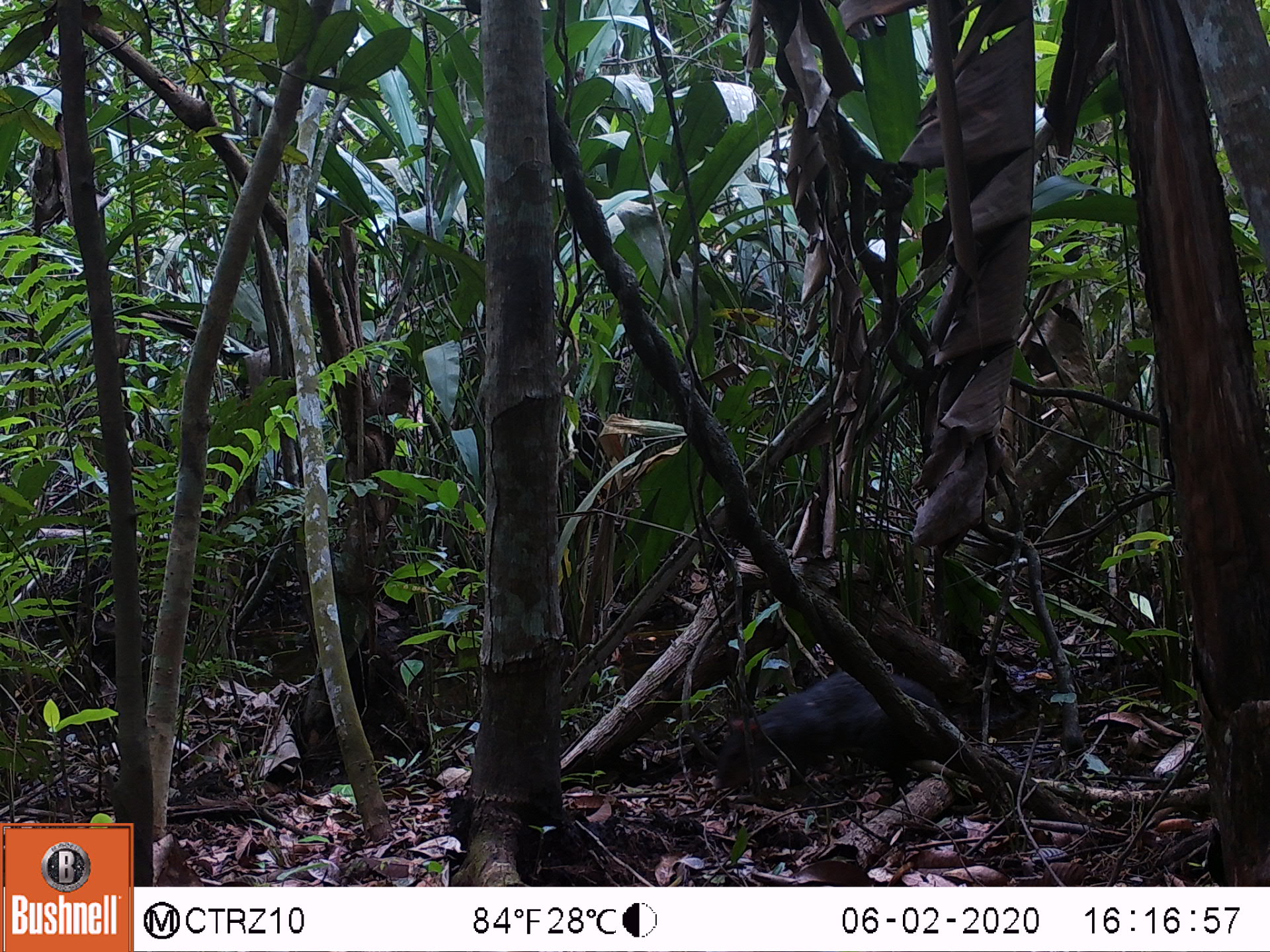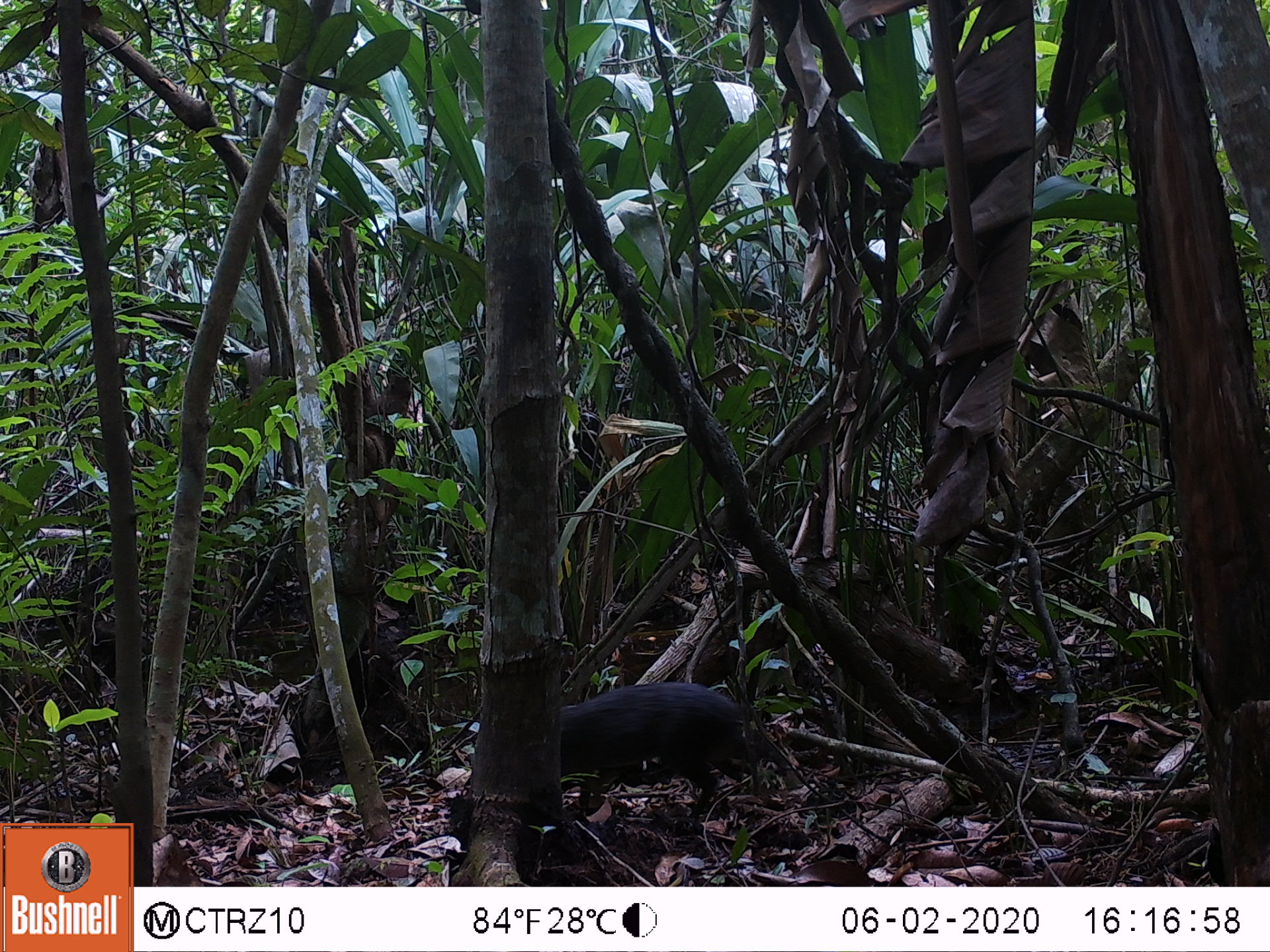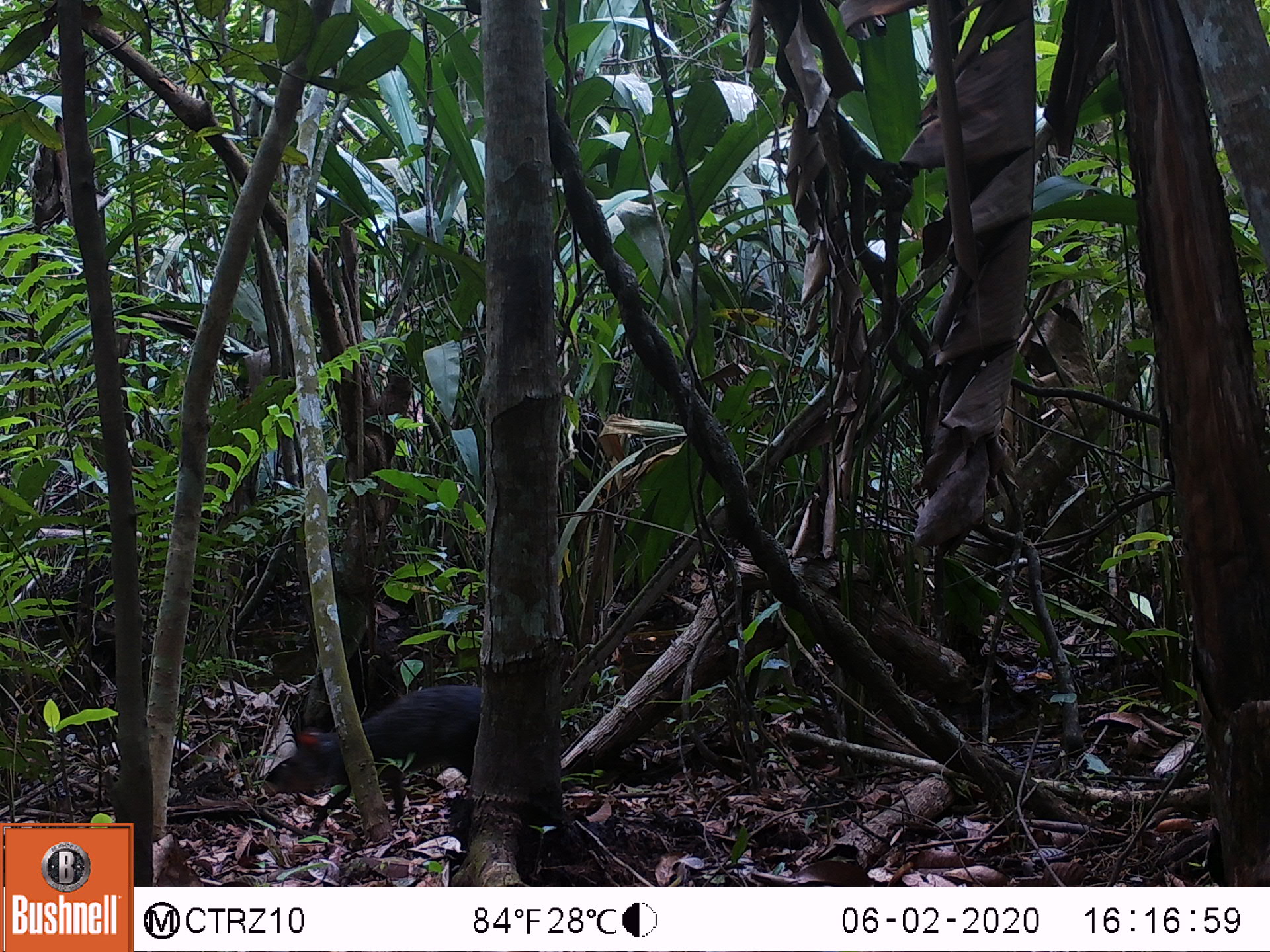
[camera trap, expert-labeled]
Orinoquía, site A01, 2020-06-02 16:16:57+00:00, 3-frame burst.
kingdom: Animalia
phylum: Chordata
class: Mammalia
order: Rodentia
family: Dasyproctidae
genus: Dasyprocta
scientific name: Dasyprocta fuliginosa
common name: black agouti